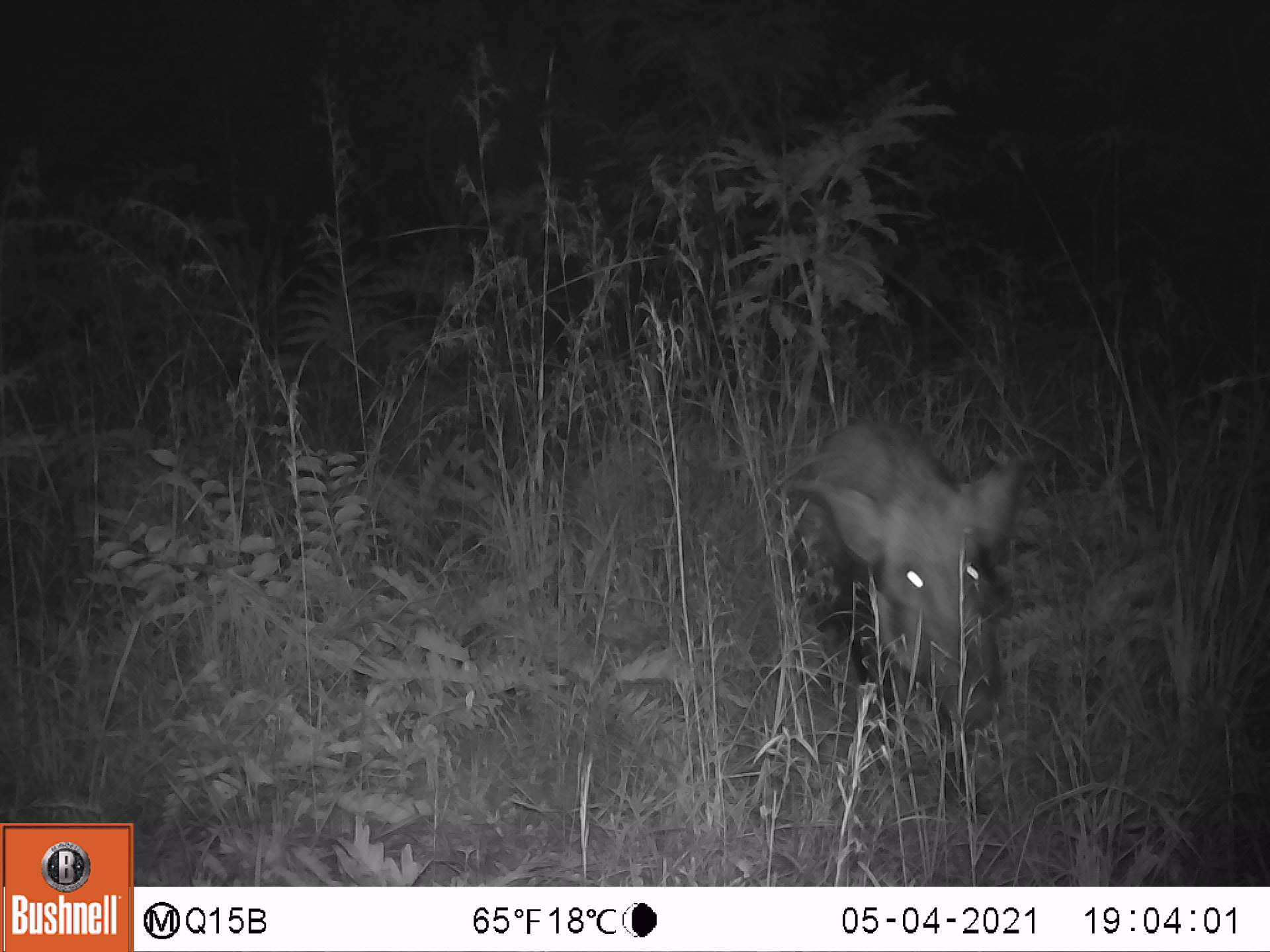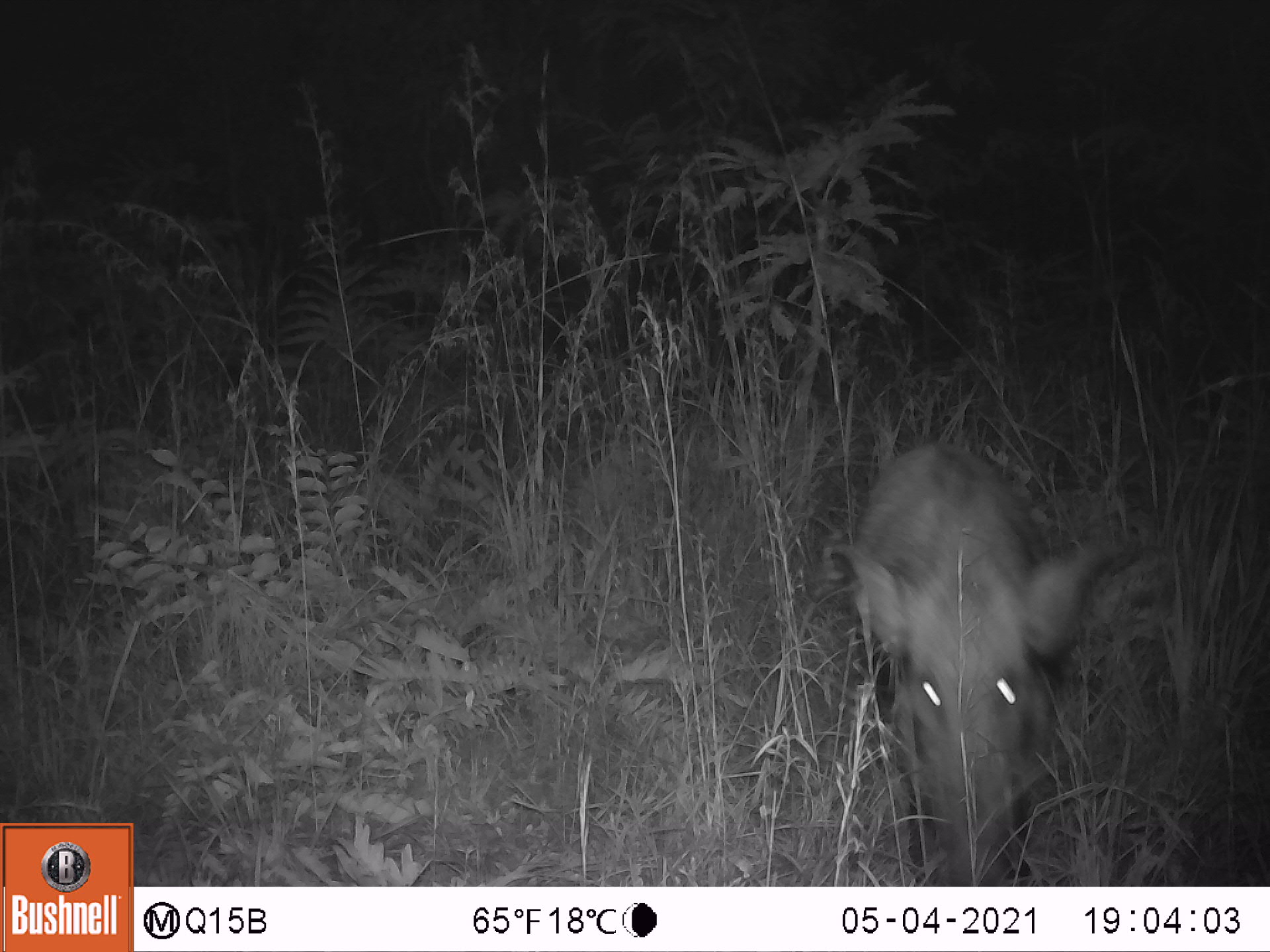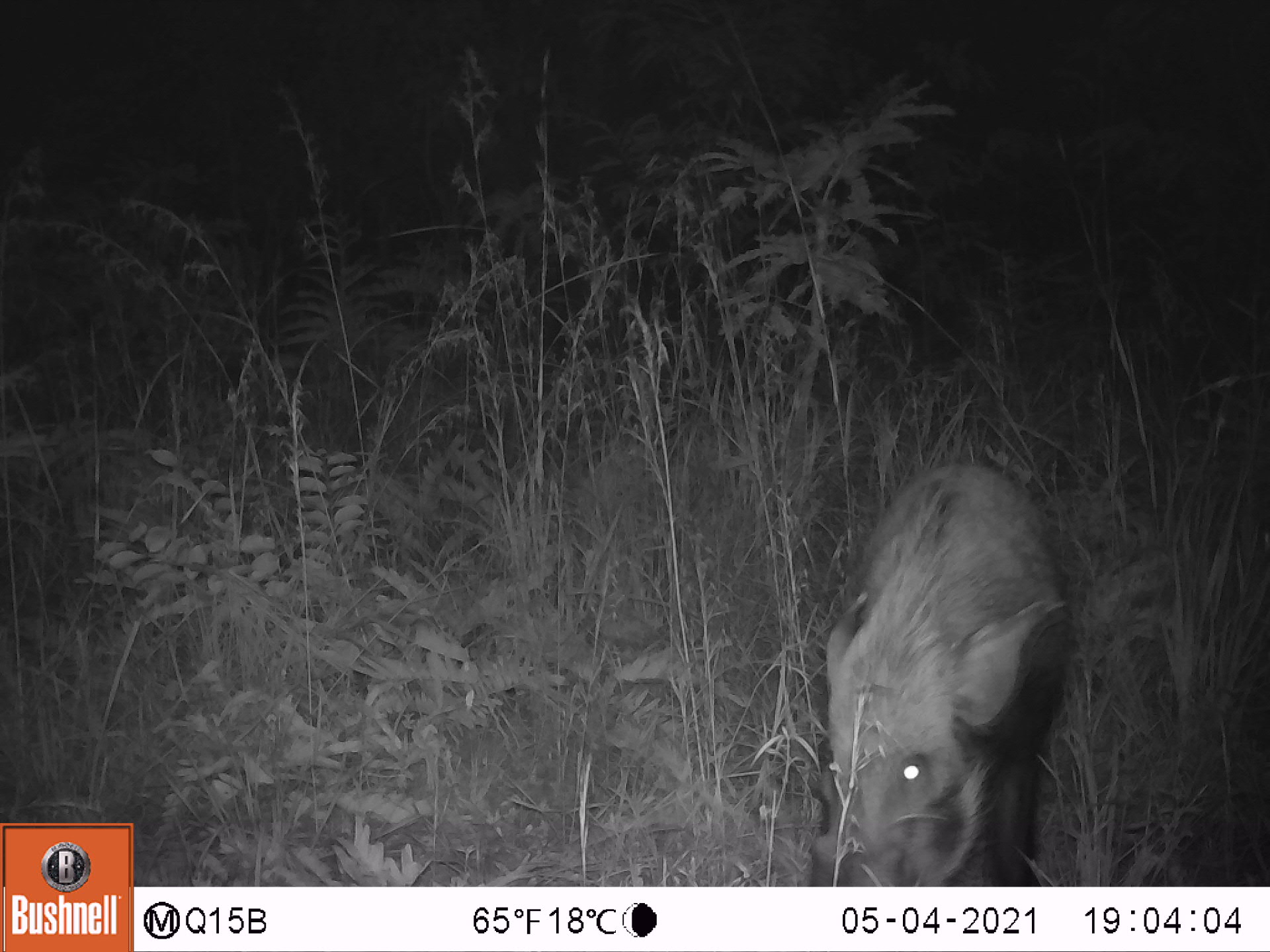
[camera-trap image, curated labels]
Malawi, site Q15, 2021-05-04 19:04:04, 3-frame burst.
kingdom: Animalia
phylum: Chordata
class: Mammalia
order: Artiodactyla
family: Suidae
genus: Potamochoerus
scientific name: Potamochoerus larvatus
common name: bushpig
Bushpig (Potamochoerus larvatus), count 1.